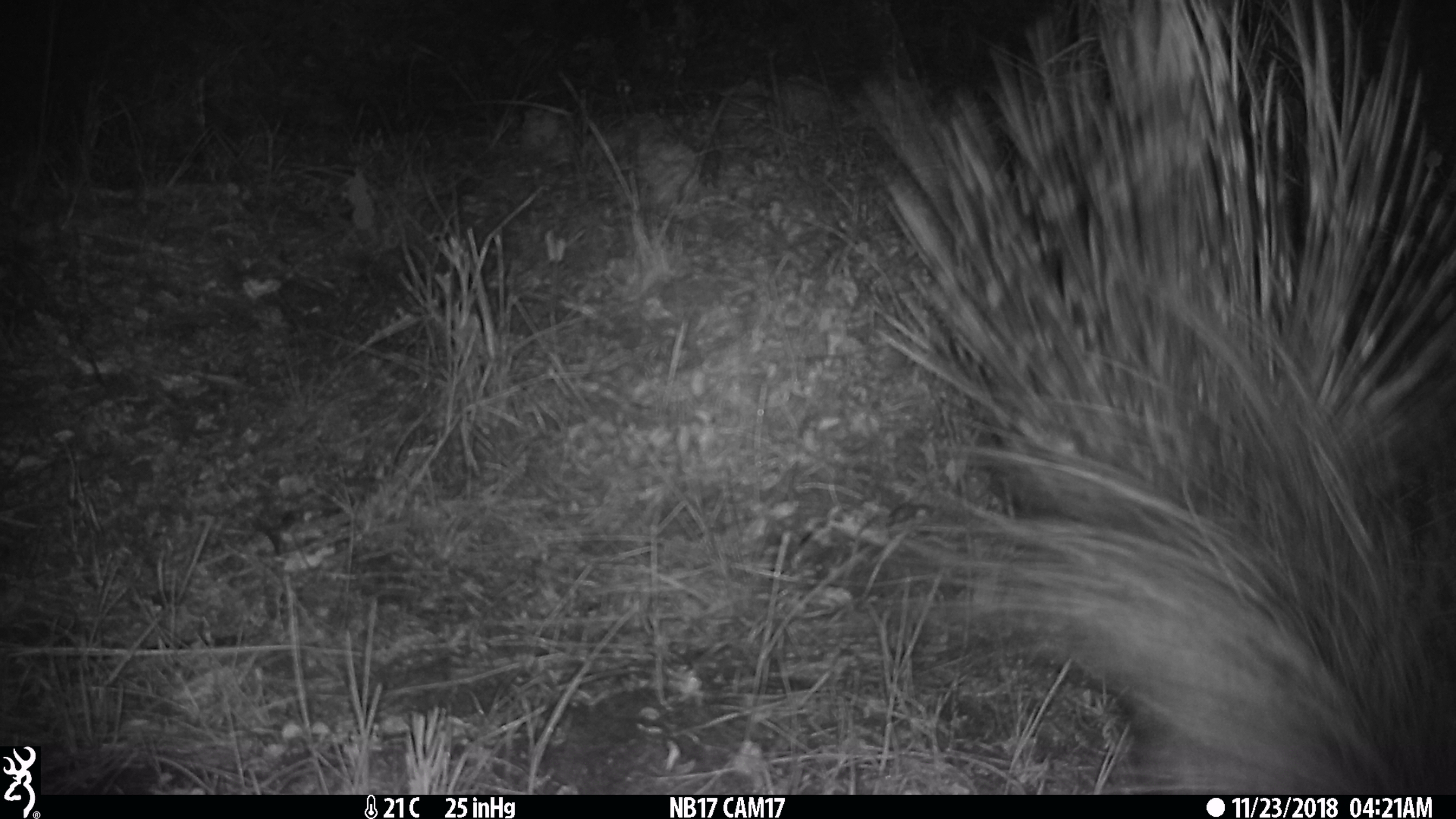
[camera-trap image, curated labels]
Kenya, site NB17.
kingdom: Animalia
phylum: Chordata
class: Mammalia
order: Rodentia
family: Hystricidae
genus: Hystrix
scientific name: Hystrix africaeaustralis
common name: porcupine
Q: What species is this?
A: Porcupine (Hystrix africaeaustralis).